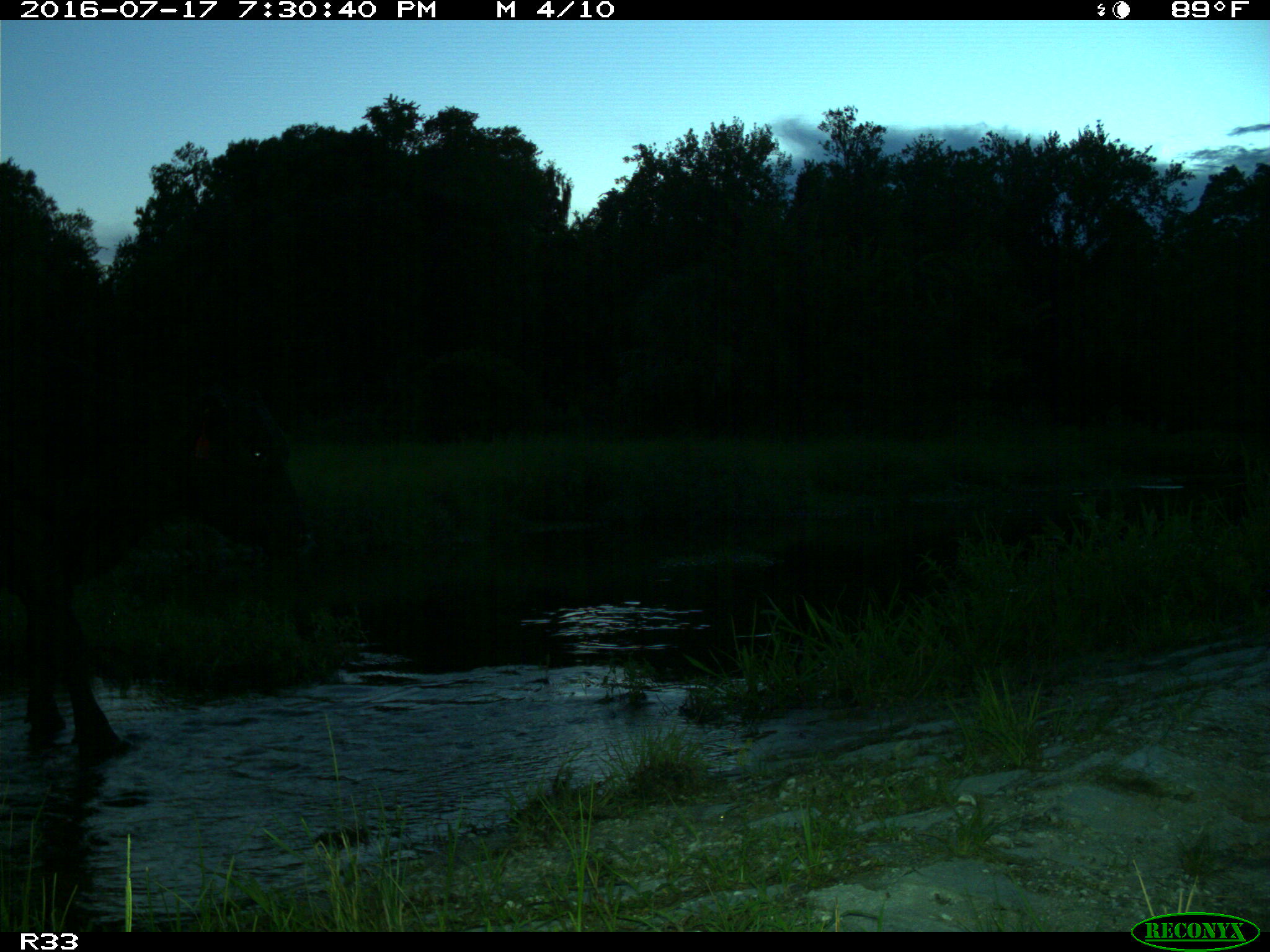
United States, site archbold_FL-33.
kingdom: Animalia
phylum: Chordata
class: Mammalia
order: Artiodactyla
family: Bovidae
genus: Bos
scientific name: Bos taurus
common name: domestic cow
Bos taurus (domestic cow).